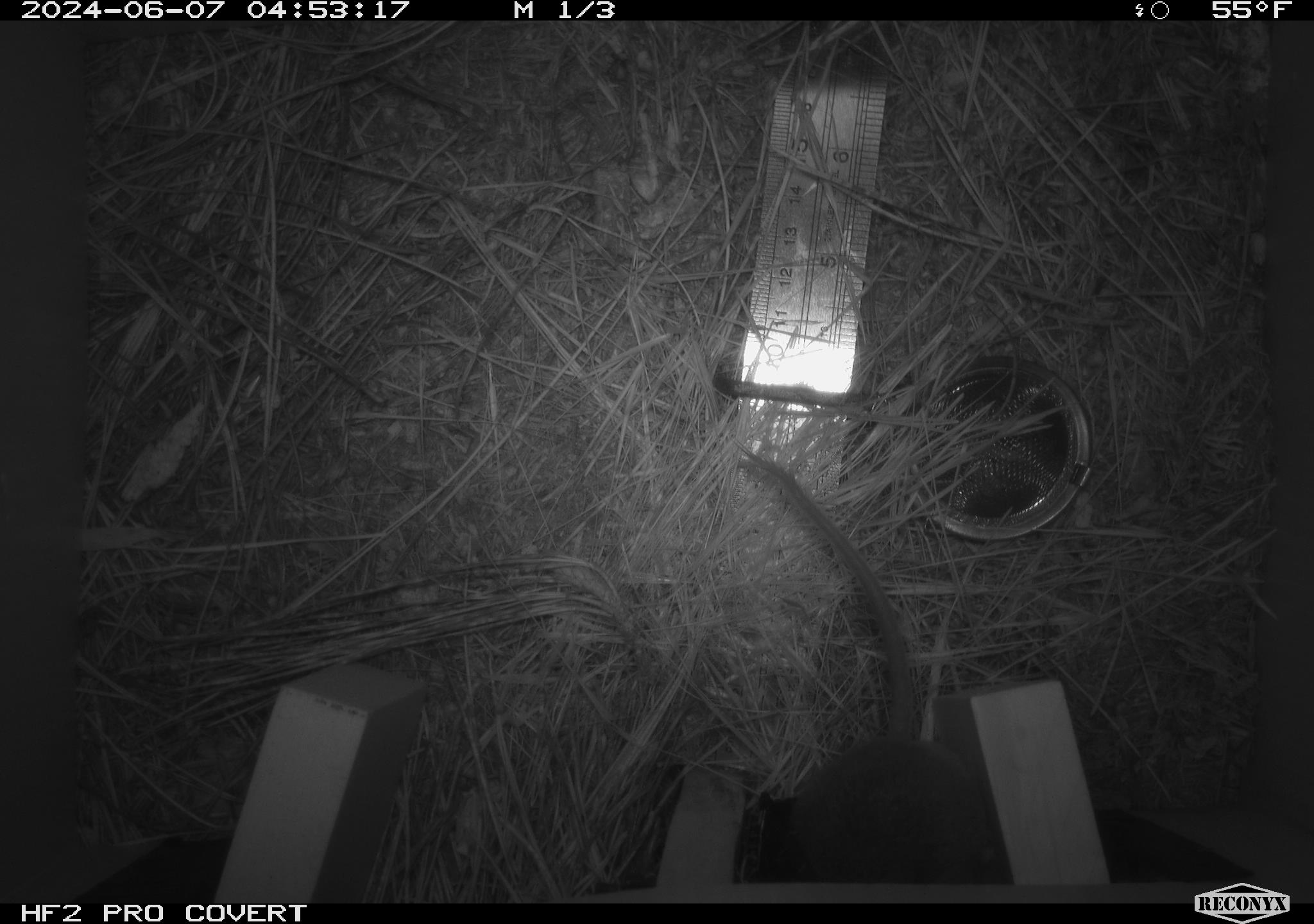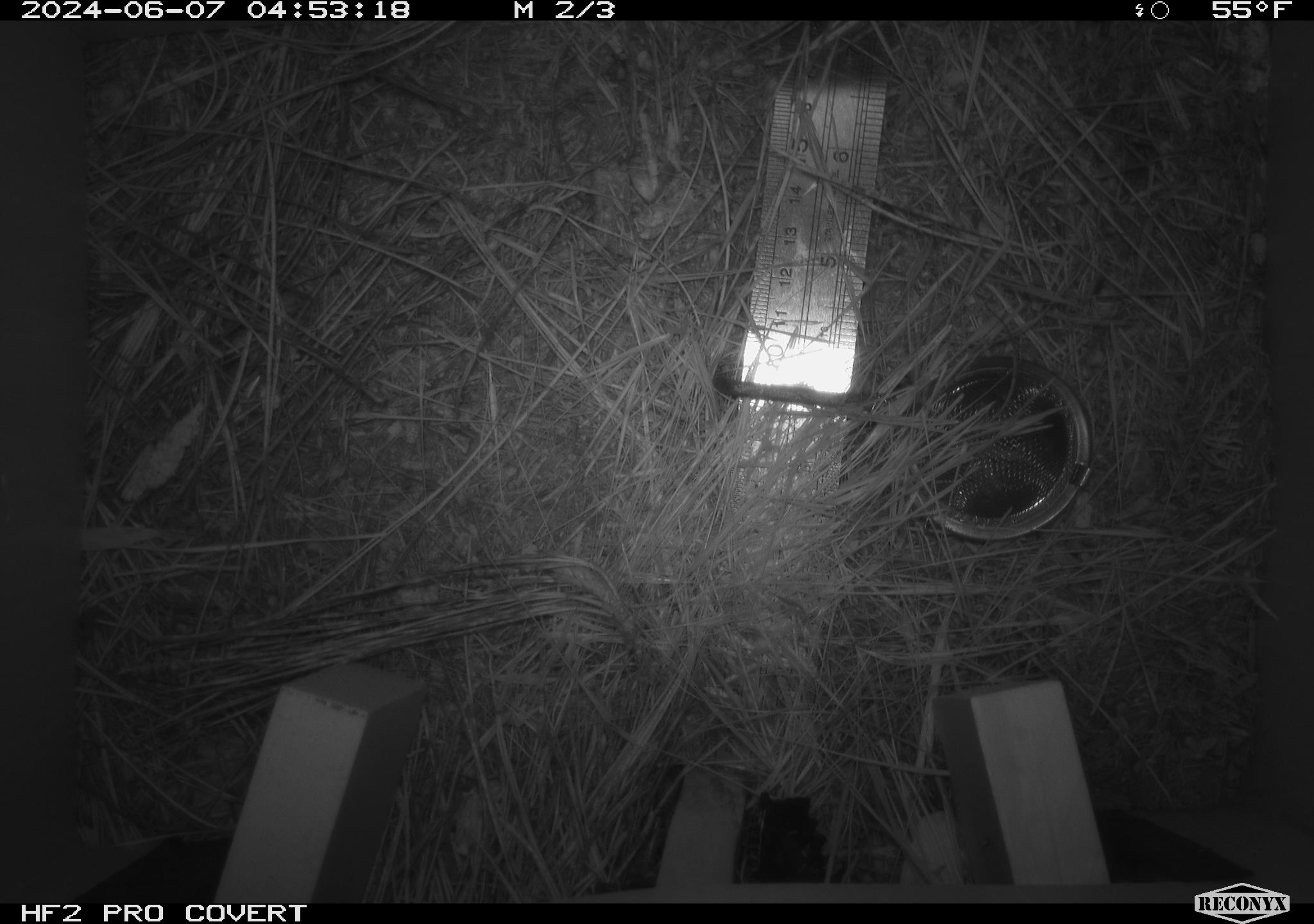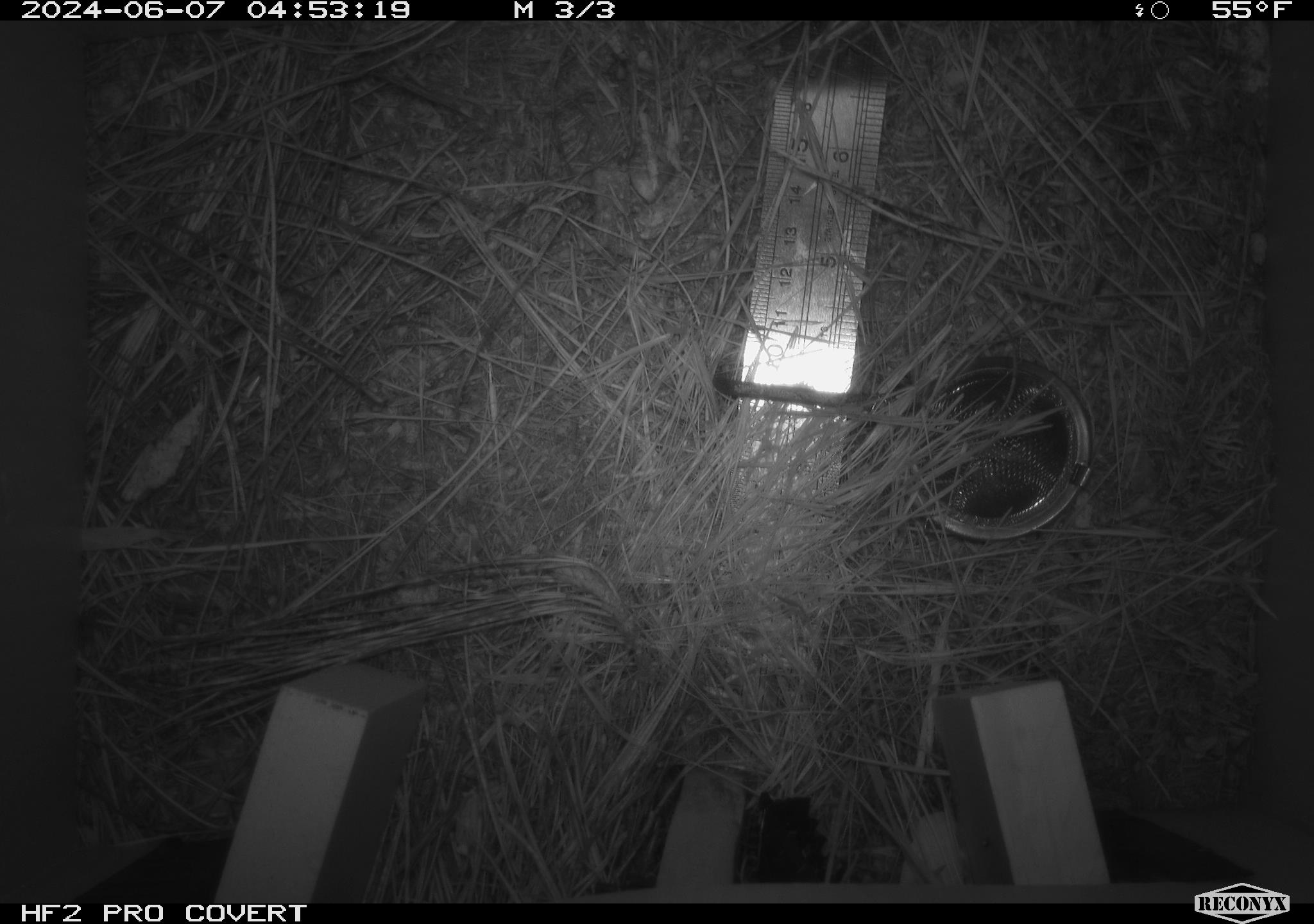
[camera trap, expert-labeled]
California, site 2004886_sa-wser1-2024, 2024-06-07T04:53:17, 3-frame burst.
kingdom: Animalia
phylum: Chordata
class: Mammalia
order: Rodentia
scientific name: Rodentia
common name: mouse species